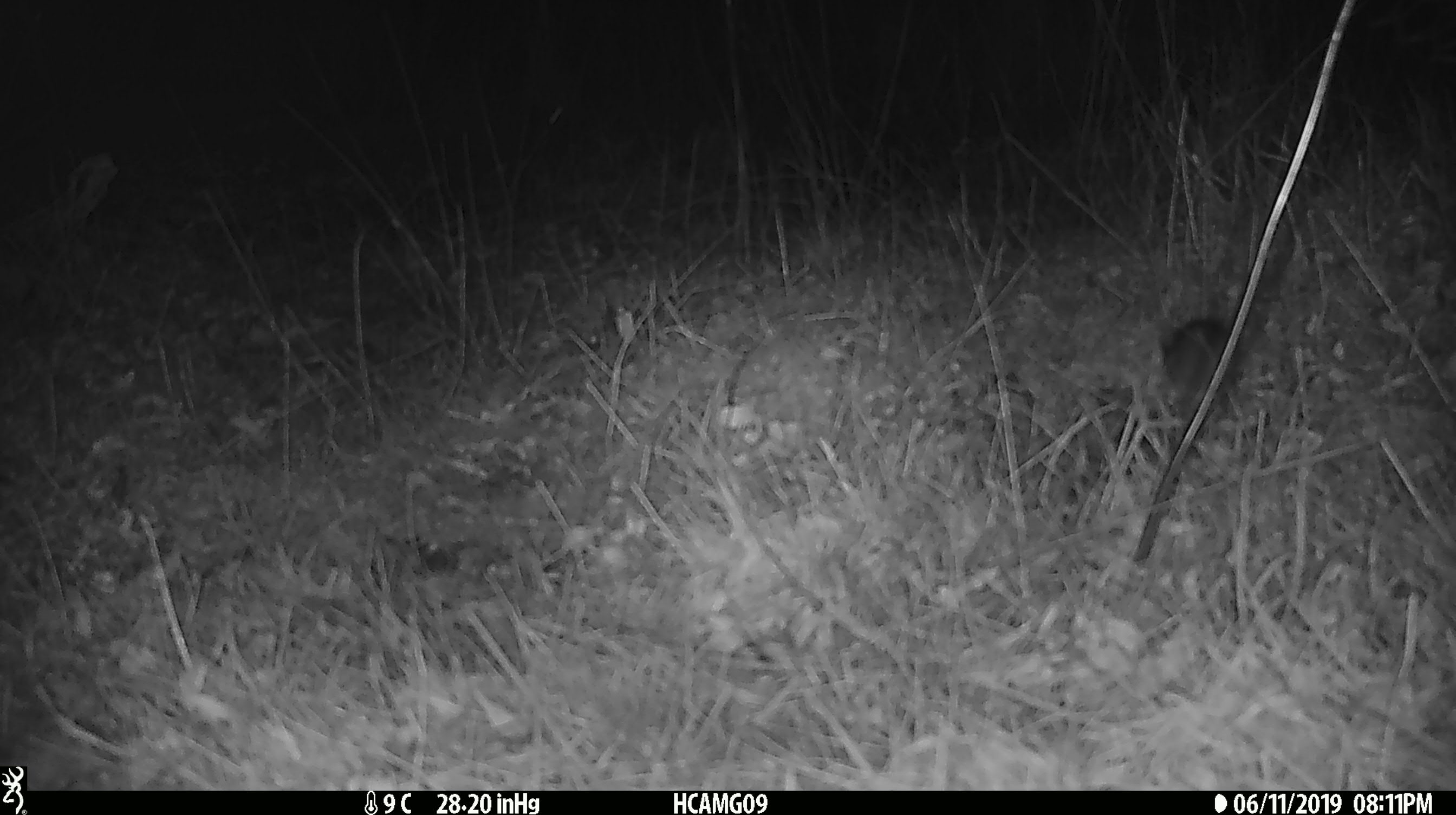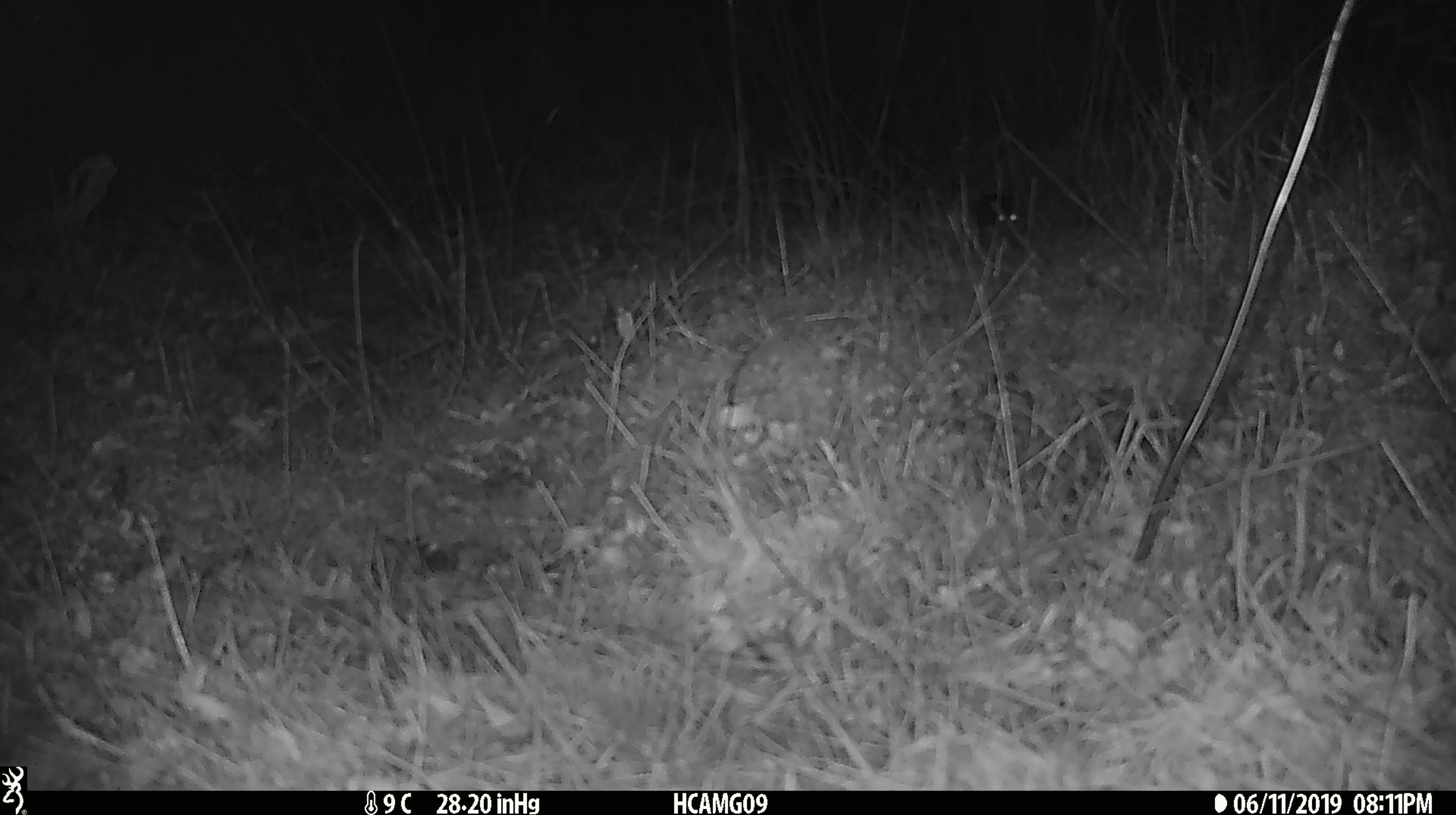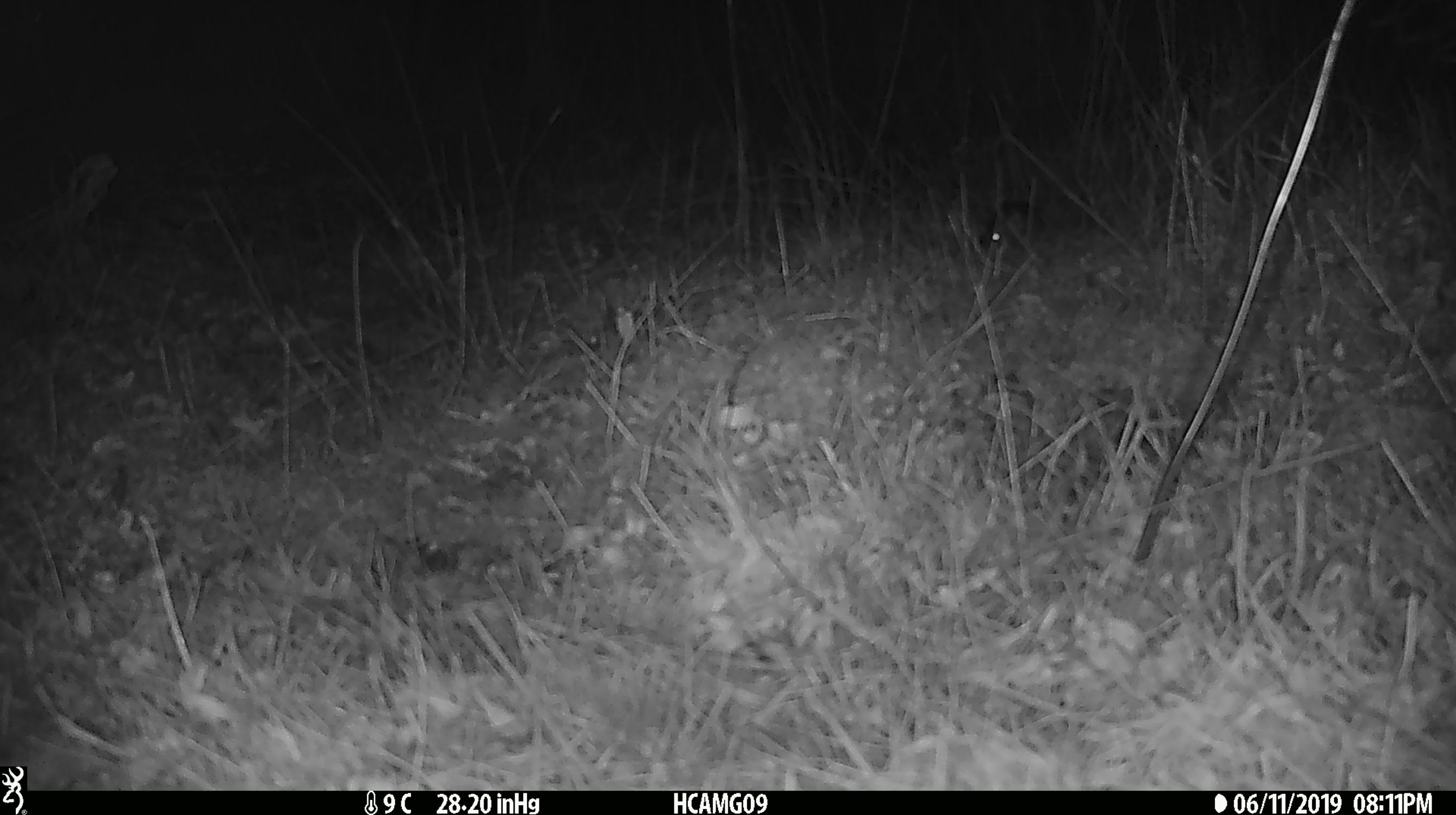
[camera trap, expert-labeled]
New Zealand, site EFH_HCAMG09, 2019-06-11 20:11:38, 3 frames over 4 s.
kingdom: Animalia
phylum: Chordata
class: Mammalia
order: Rodentia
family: Muridae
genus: Mus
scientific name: Mus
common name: mouse